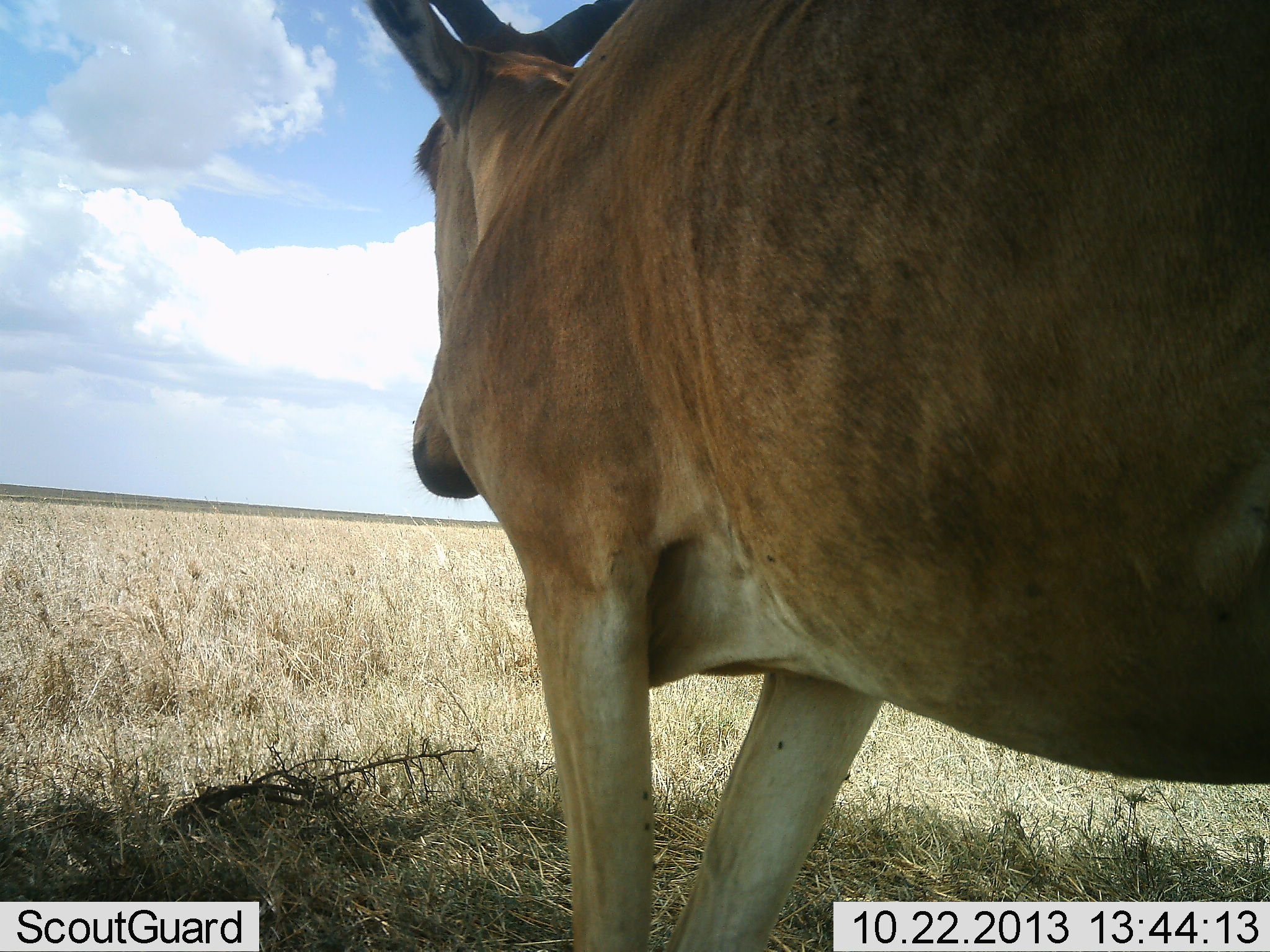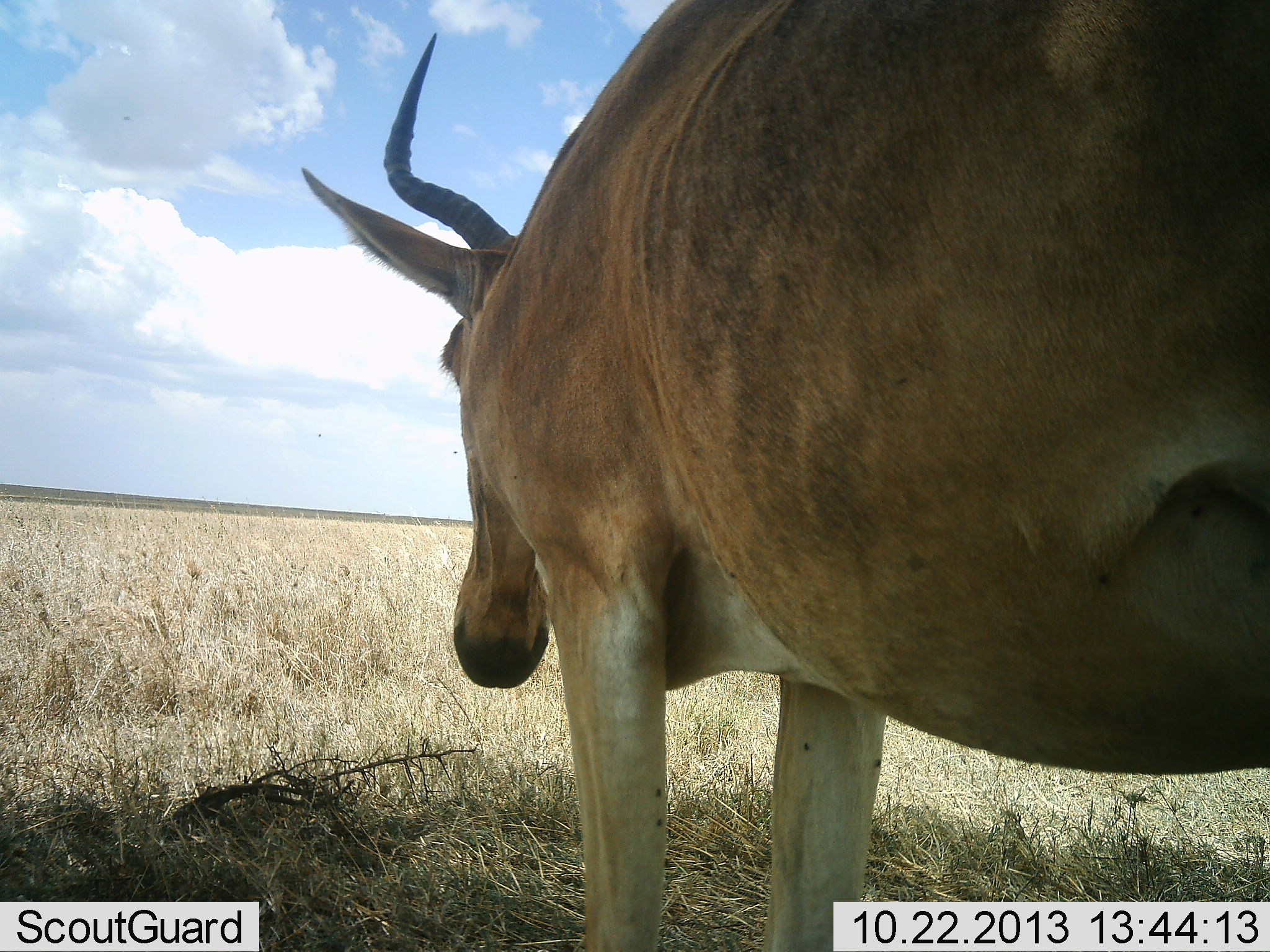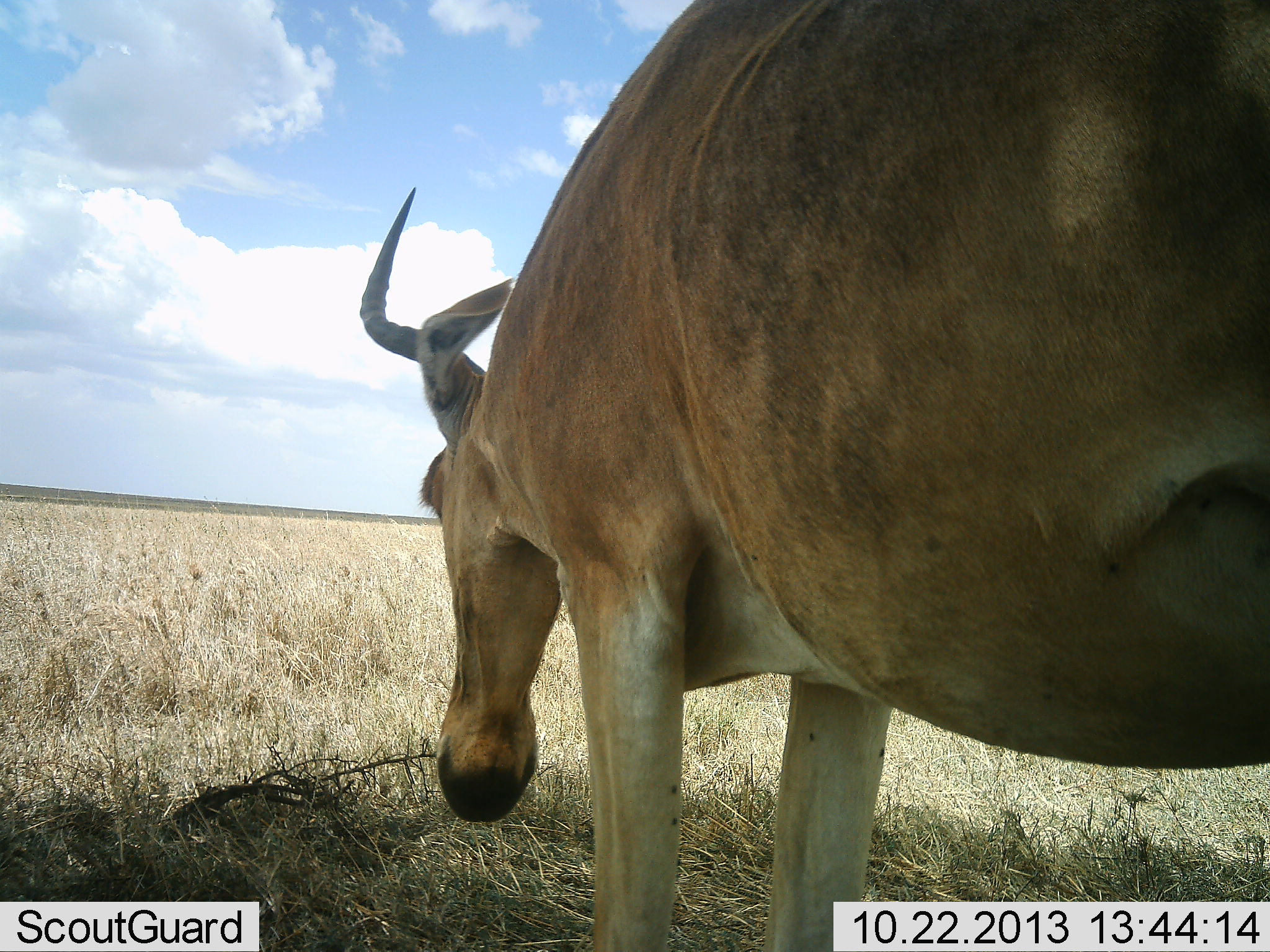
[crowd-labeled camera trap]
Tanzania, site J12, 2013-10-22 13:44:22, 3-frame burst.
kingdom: Animalia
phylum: Chordata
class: Mammalia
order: Artiodactyla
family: Bovidae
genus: Alcelaphus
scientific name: Alcelaphus buselaphus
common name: hartebeest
Hartebeest (Alcelaphus buselaphus), count 1. Behavior (volunteer vote fractions): standing 90%, resting 0%, moving 0%, interacting 0%. Young present (vote fraction): 0%. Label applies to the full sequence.